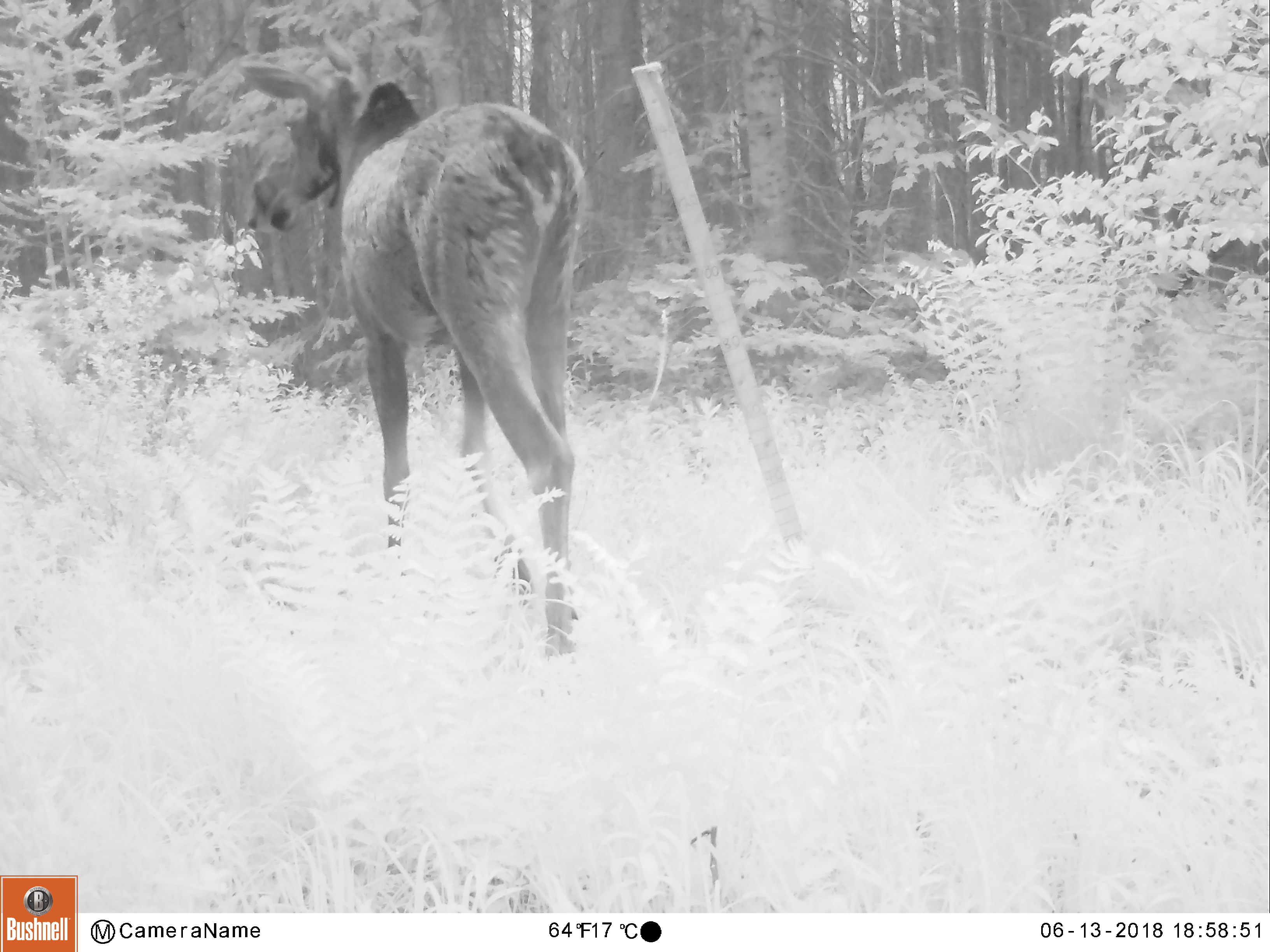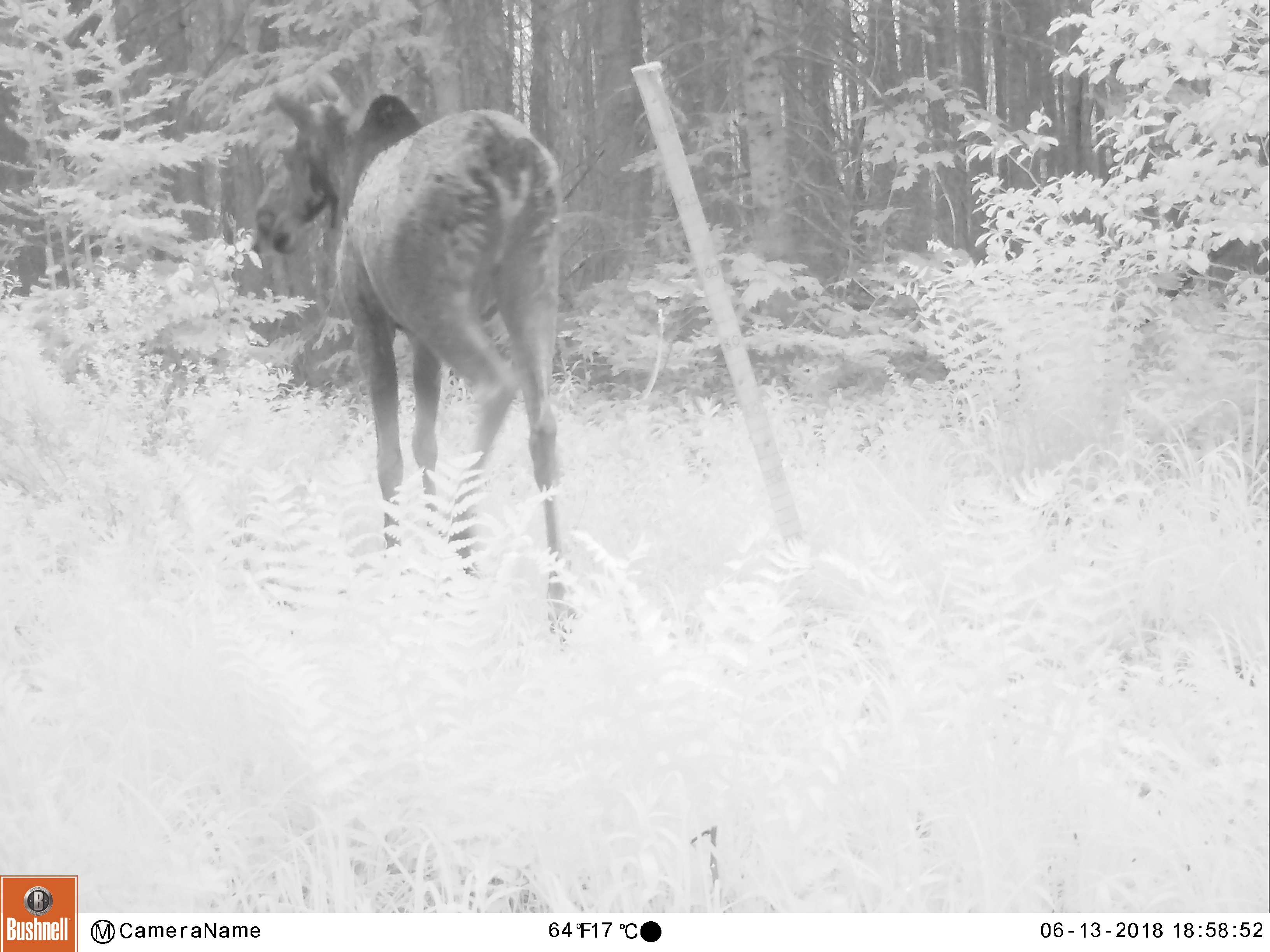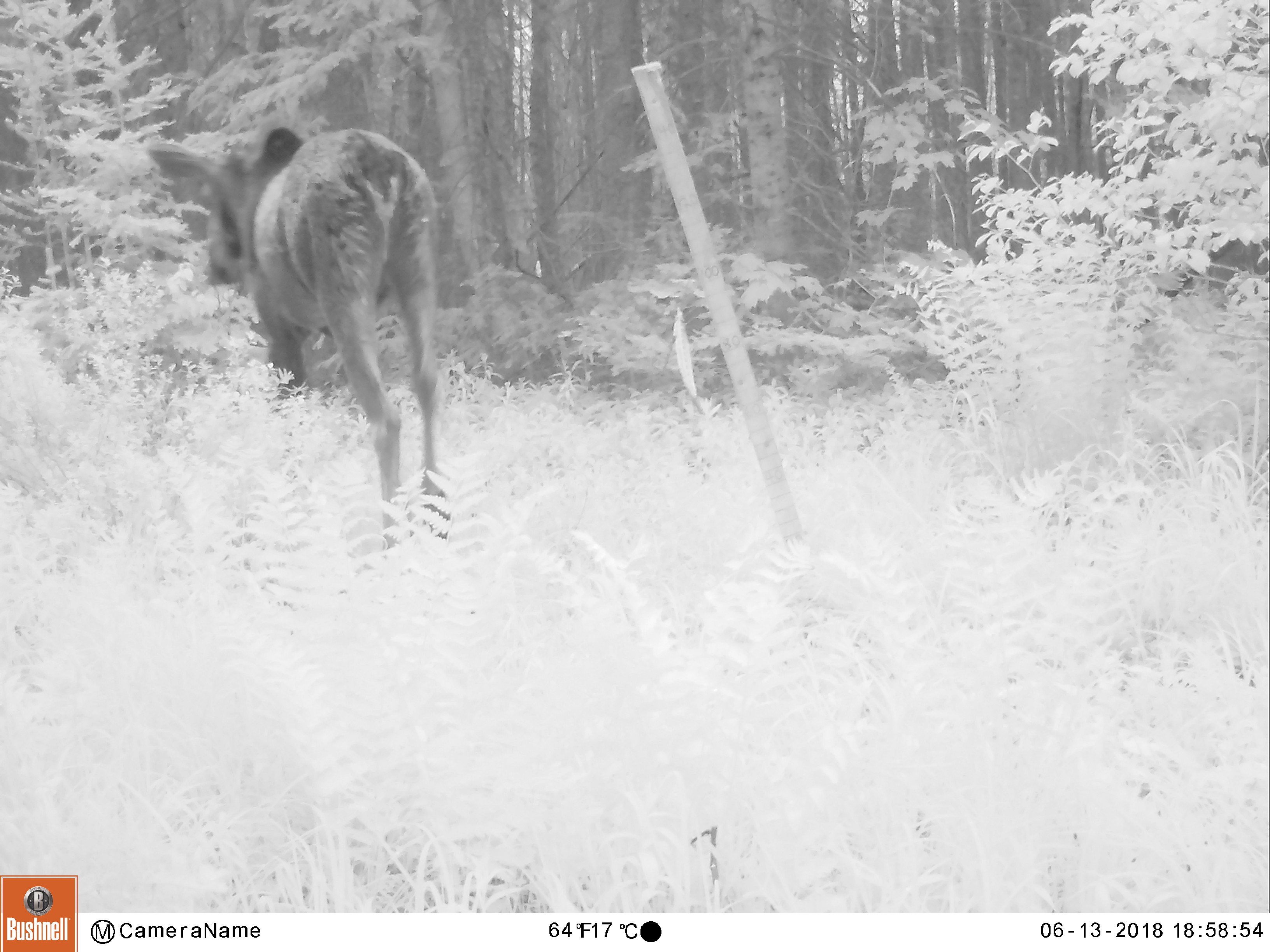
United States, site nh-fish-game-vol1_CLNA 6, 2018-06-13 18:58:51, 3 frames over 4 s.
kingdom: Animalia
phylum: Chordata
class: Mammalia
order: Artiodactyla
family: Cervidae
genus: Alces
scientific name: Alces alces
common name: moose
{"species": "moose (Alces alces)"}